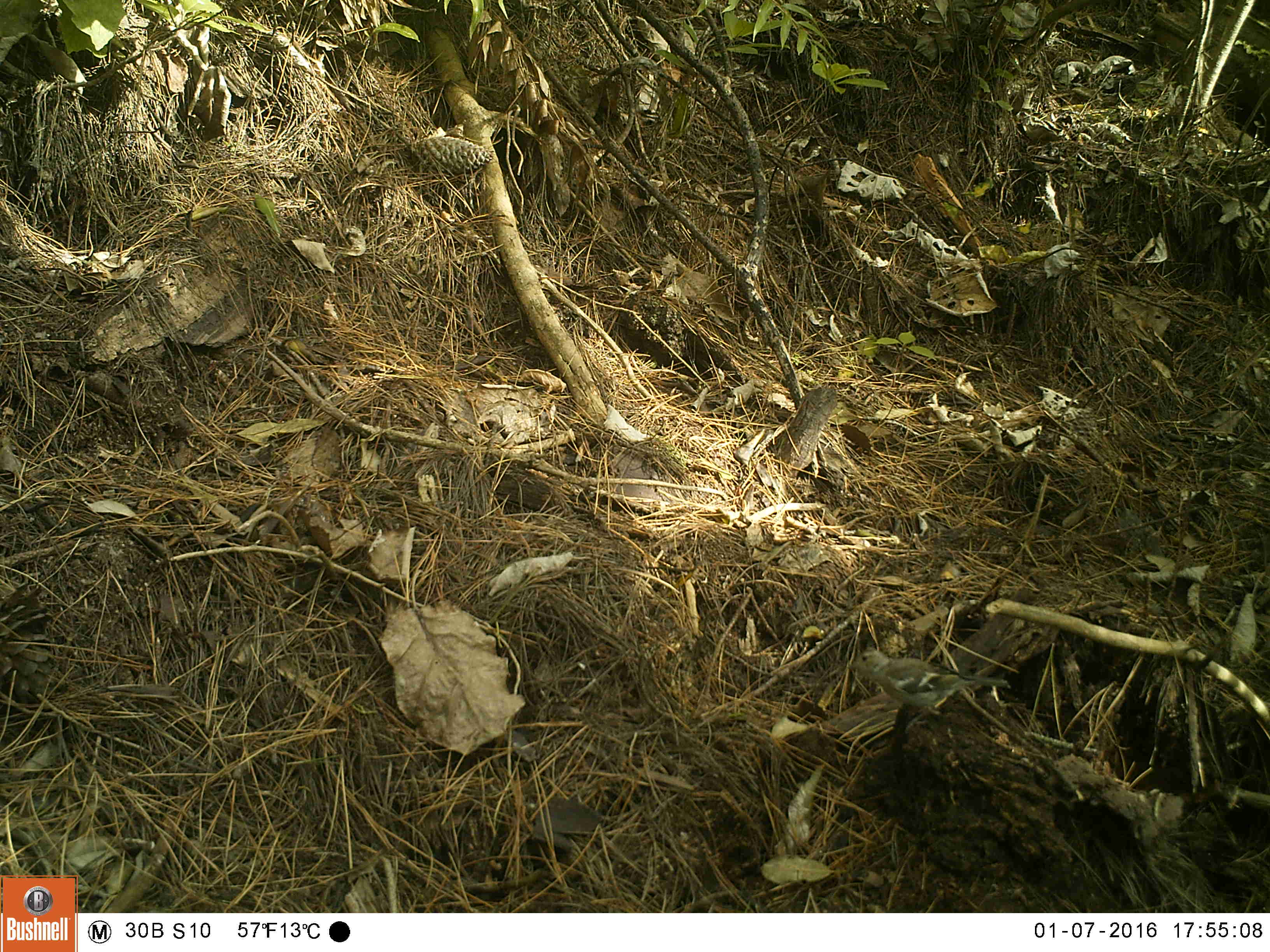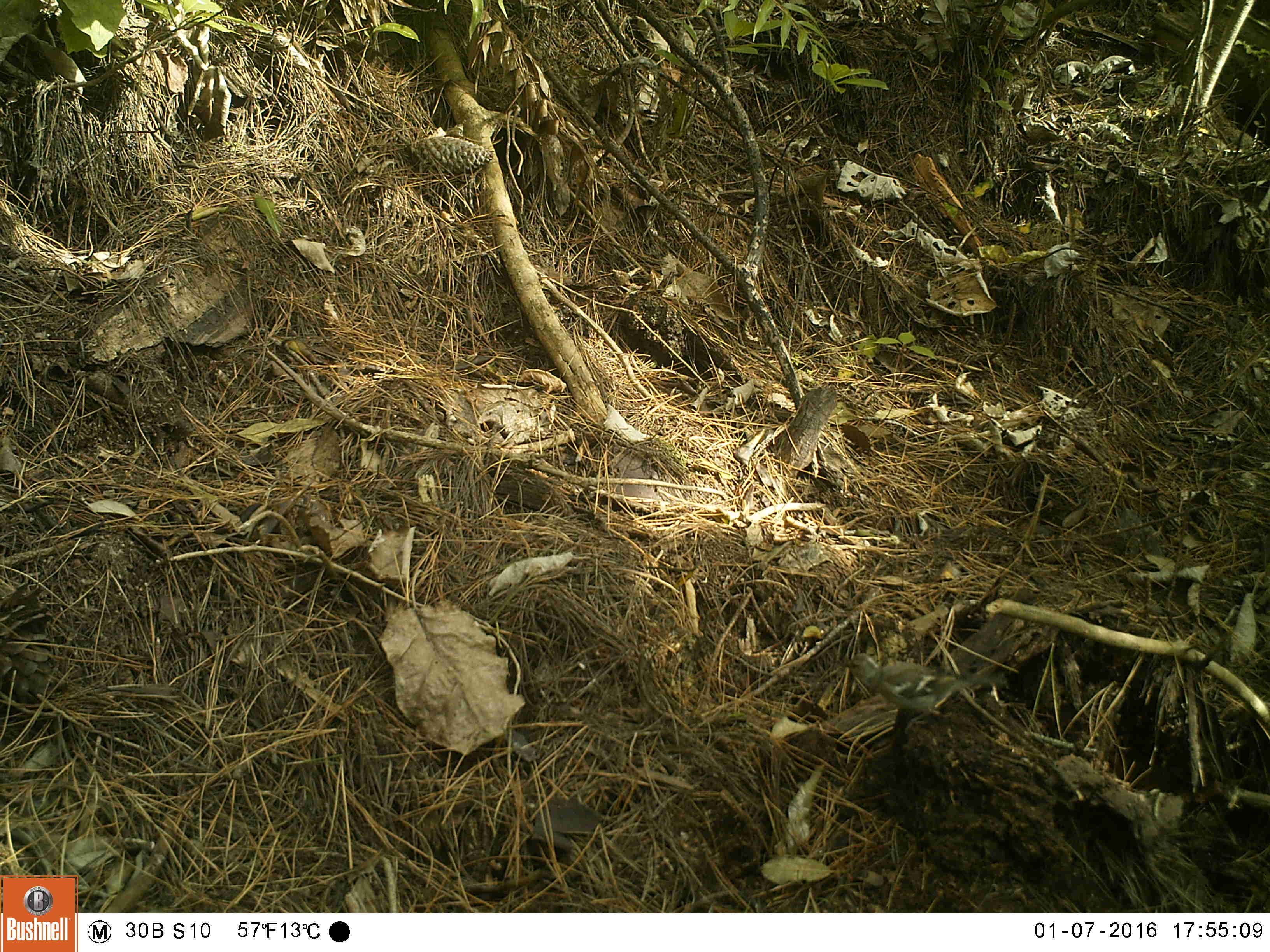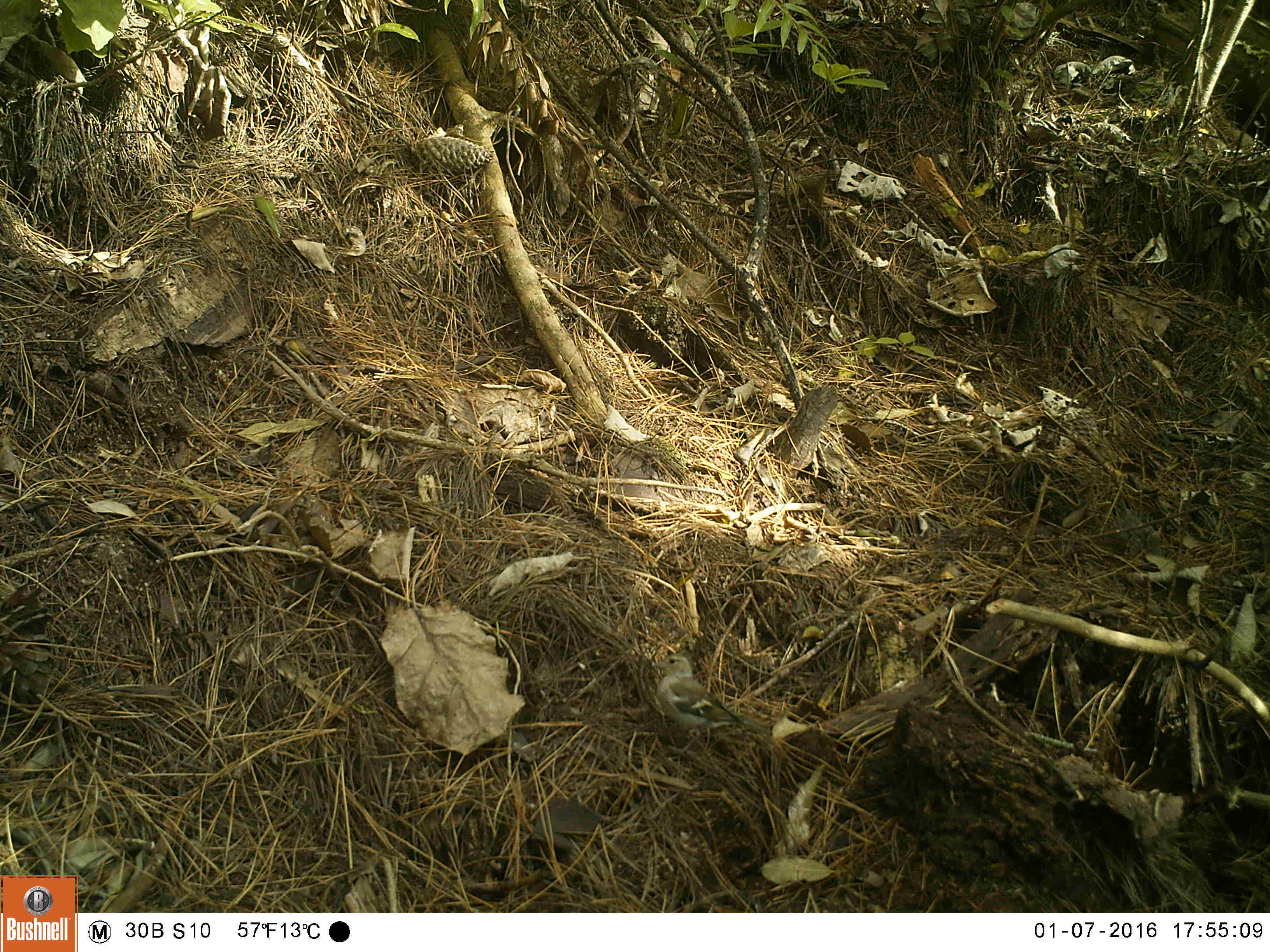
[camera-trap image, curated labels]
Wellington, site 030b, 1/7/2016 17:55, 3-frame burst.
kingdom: Animalia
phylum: Chordata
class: Aves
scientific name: Aves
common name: bird